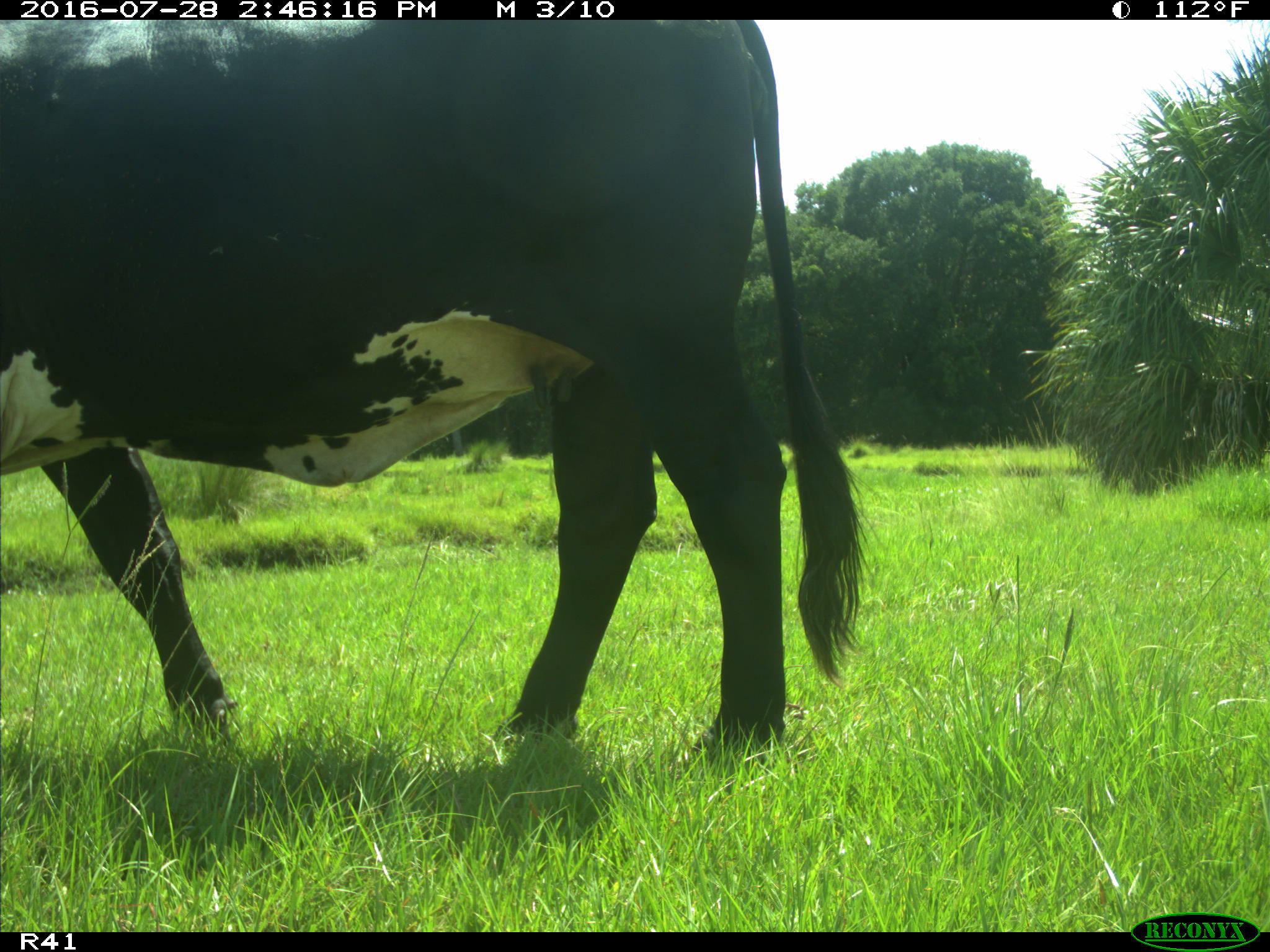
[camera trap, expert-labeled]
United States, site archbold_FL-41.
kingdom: Animalia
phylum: Chordata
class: Mammalia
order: Artiodactyla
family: Bovidae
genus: Bos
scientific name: Bos taurus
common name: domestic cow